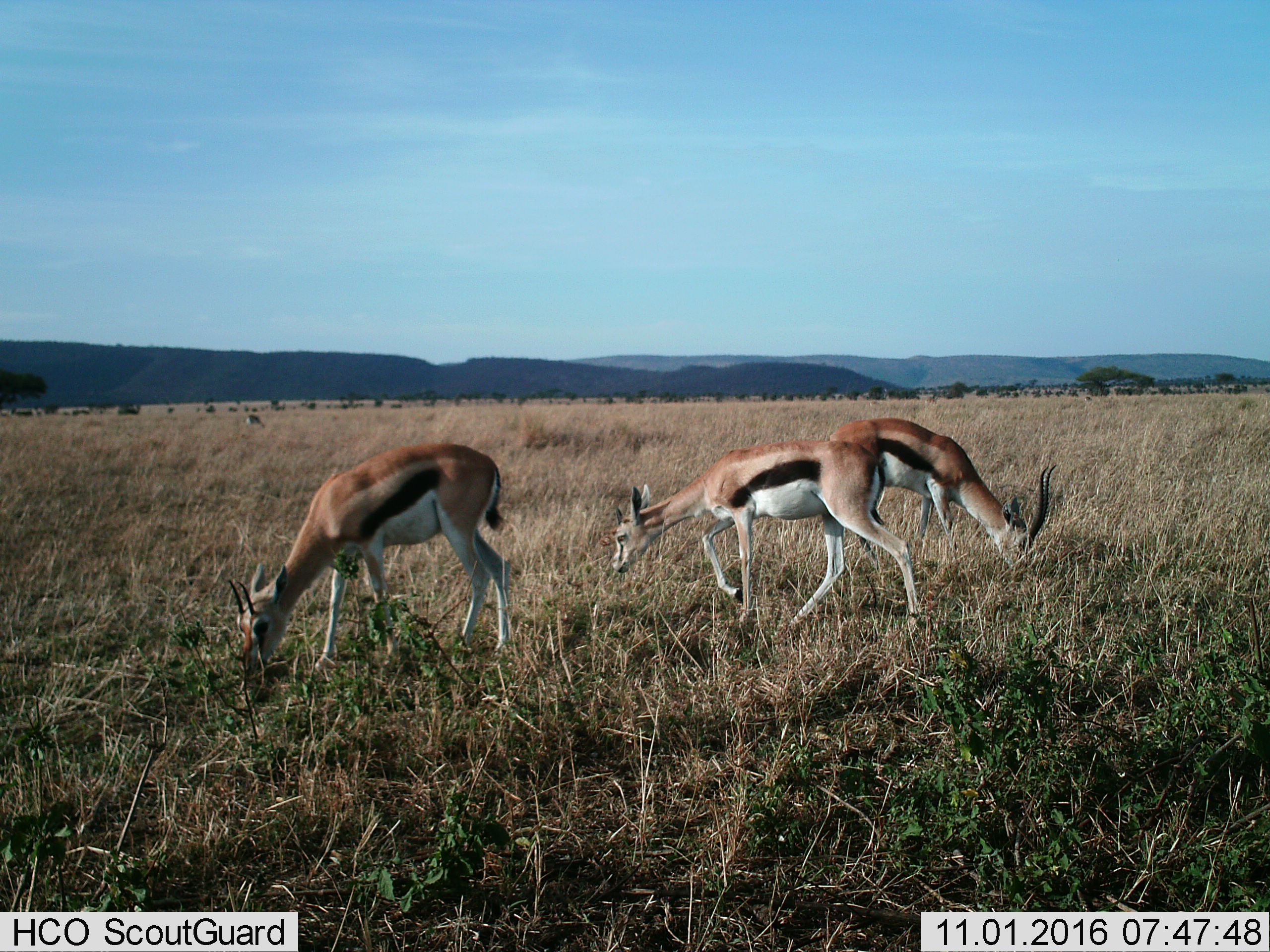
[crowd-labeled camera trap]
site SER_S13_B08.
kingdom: Animalia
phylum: Chordata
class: Mammalia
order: Artiodactyla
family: Bovidae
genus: Eudorcas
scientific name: Eudorcas thomsonii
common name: thomson's gazelle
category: gazellethomsons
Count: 3.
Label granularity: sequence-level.